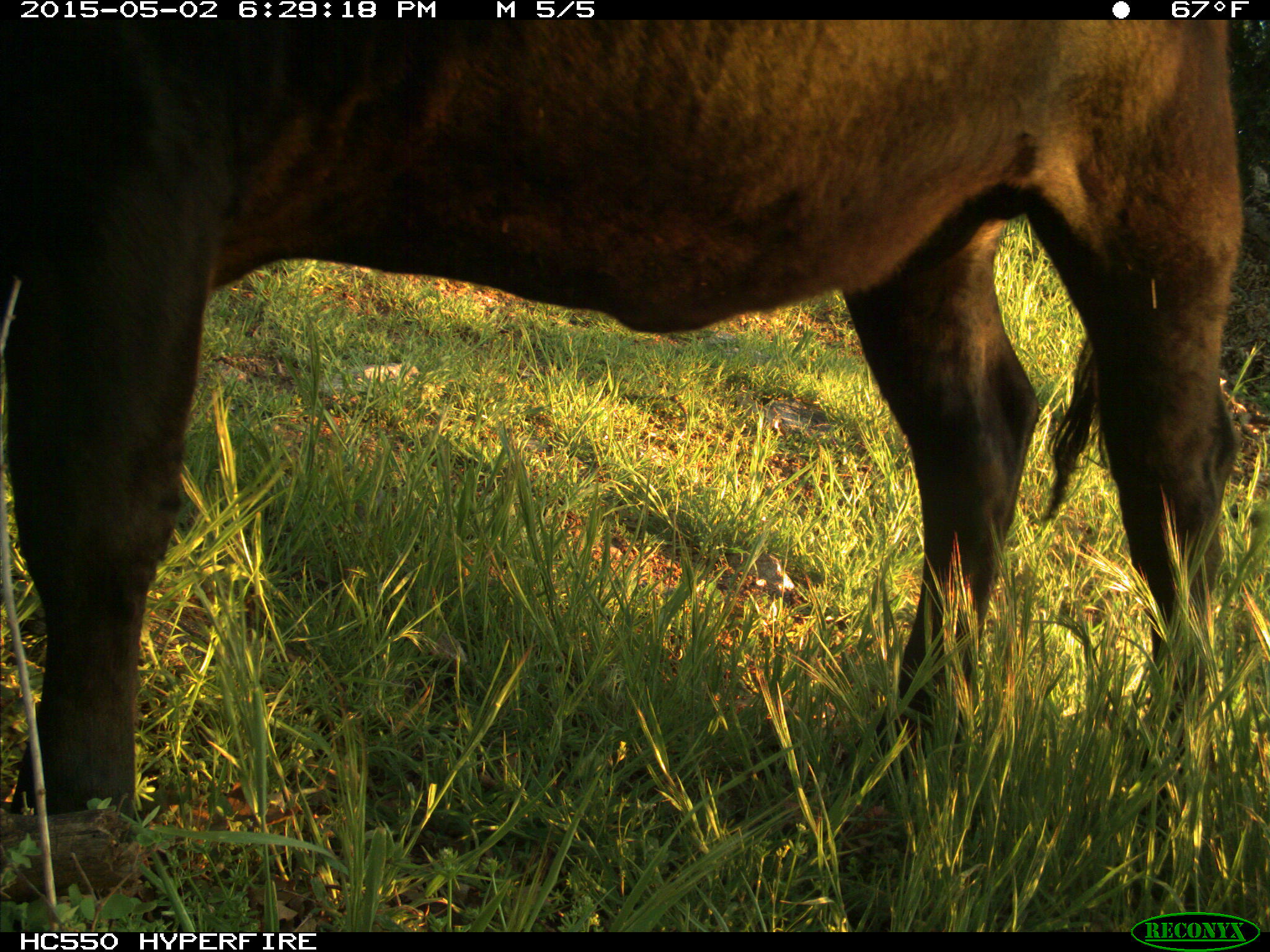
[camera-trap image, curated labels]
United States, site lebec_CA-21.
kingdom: Animalia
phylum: Chordata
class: Mammalia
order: Artiodactyla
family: Bovidae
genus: Bos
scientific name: Bos taurus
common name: domestic cow